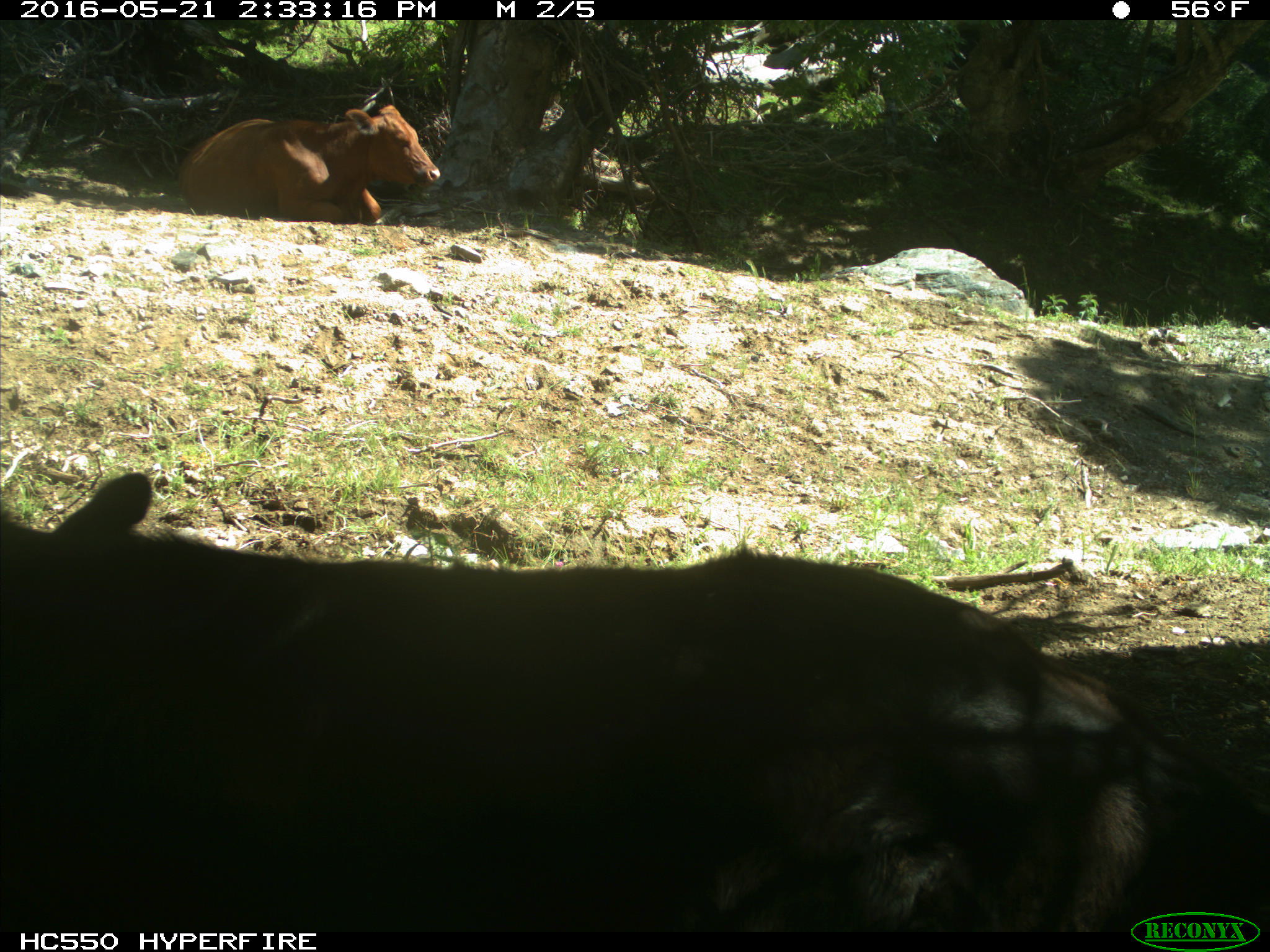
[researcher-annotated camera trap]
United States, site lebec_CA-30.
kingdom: Animalia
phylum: Chordata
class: Mammalia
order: Artiodactyla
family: Bovidae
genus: Bos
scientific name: Bos taurus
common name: domestic cow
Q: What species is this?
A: Bos taurus (domestic cow).